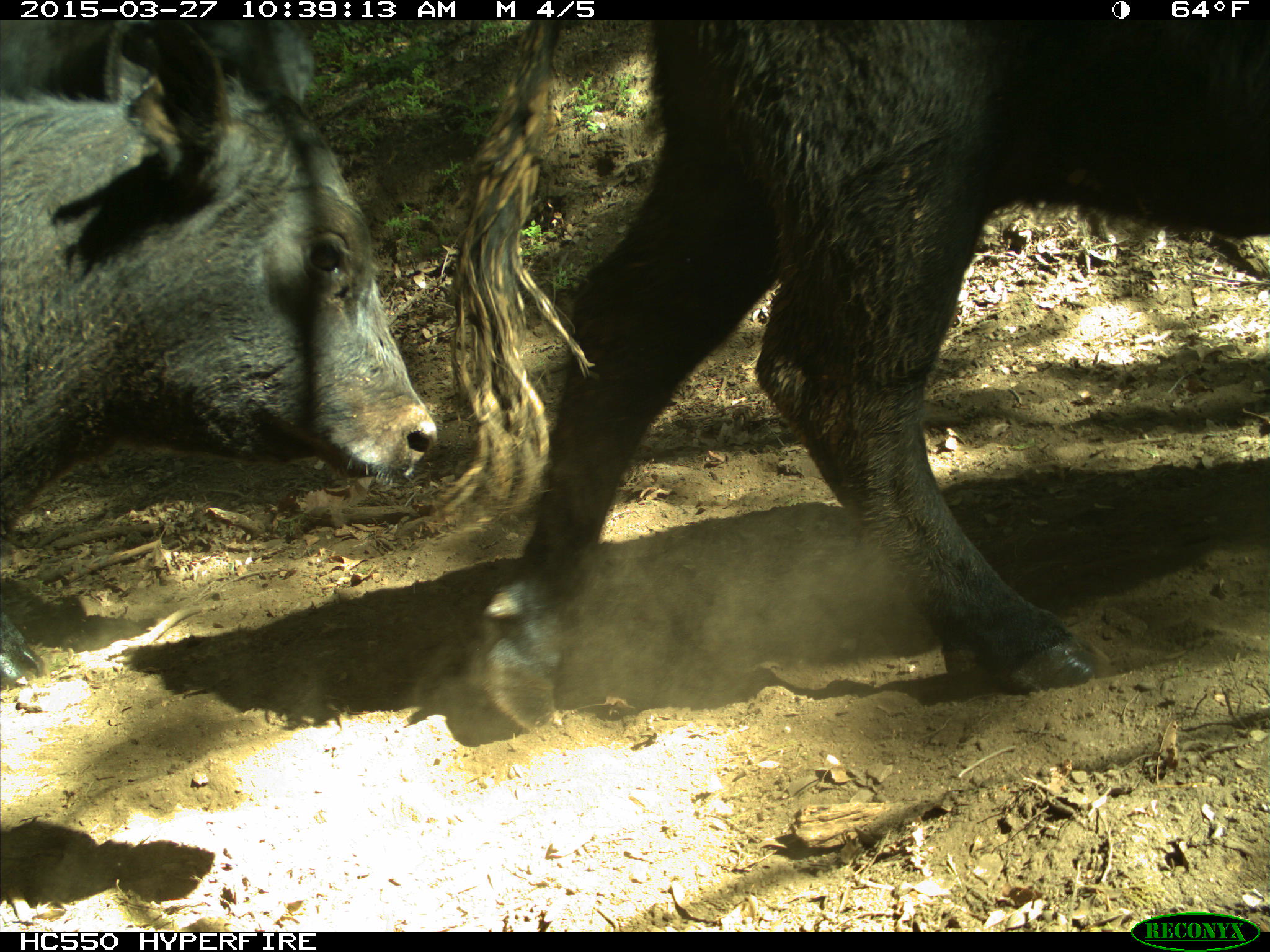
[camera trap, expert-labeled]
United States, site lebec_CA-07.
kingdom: Animalia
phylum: Chordata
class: Mammalia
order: Artiodactyla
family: Bovidae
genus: Bos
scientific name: Bos taurus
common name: domestic cow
Bos taurus (domestic cow).